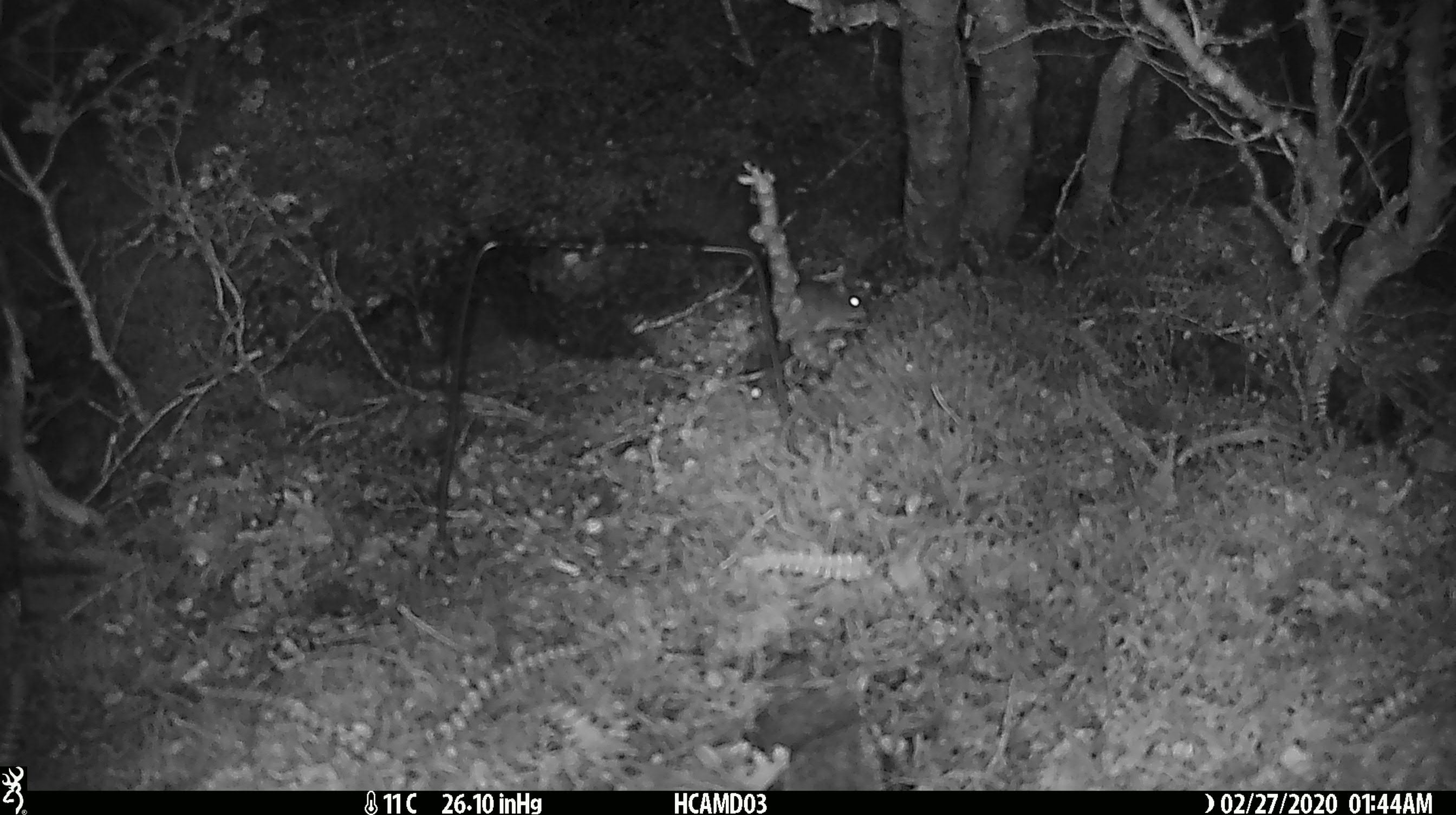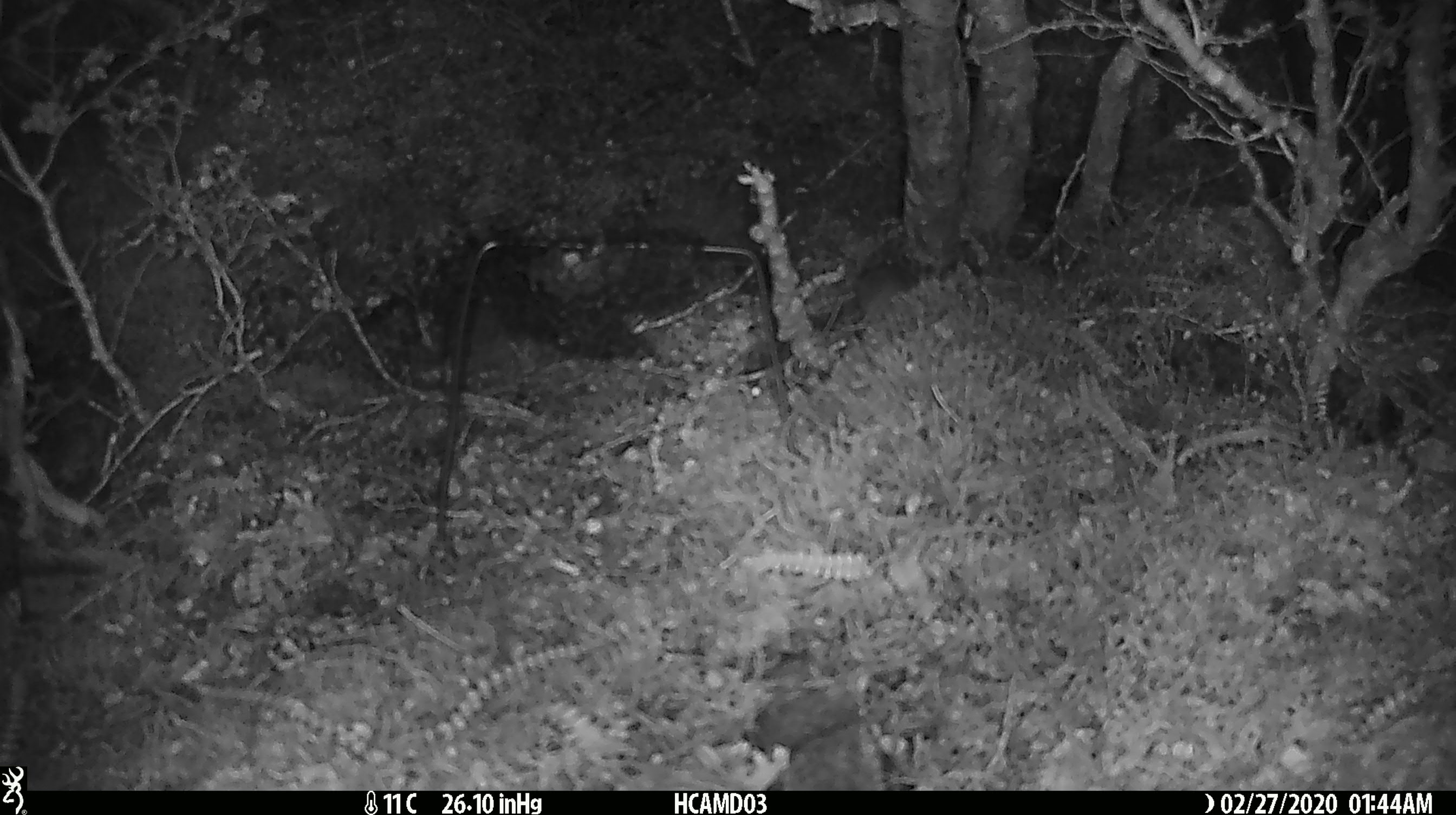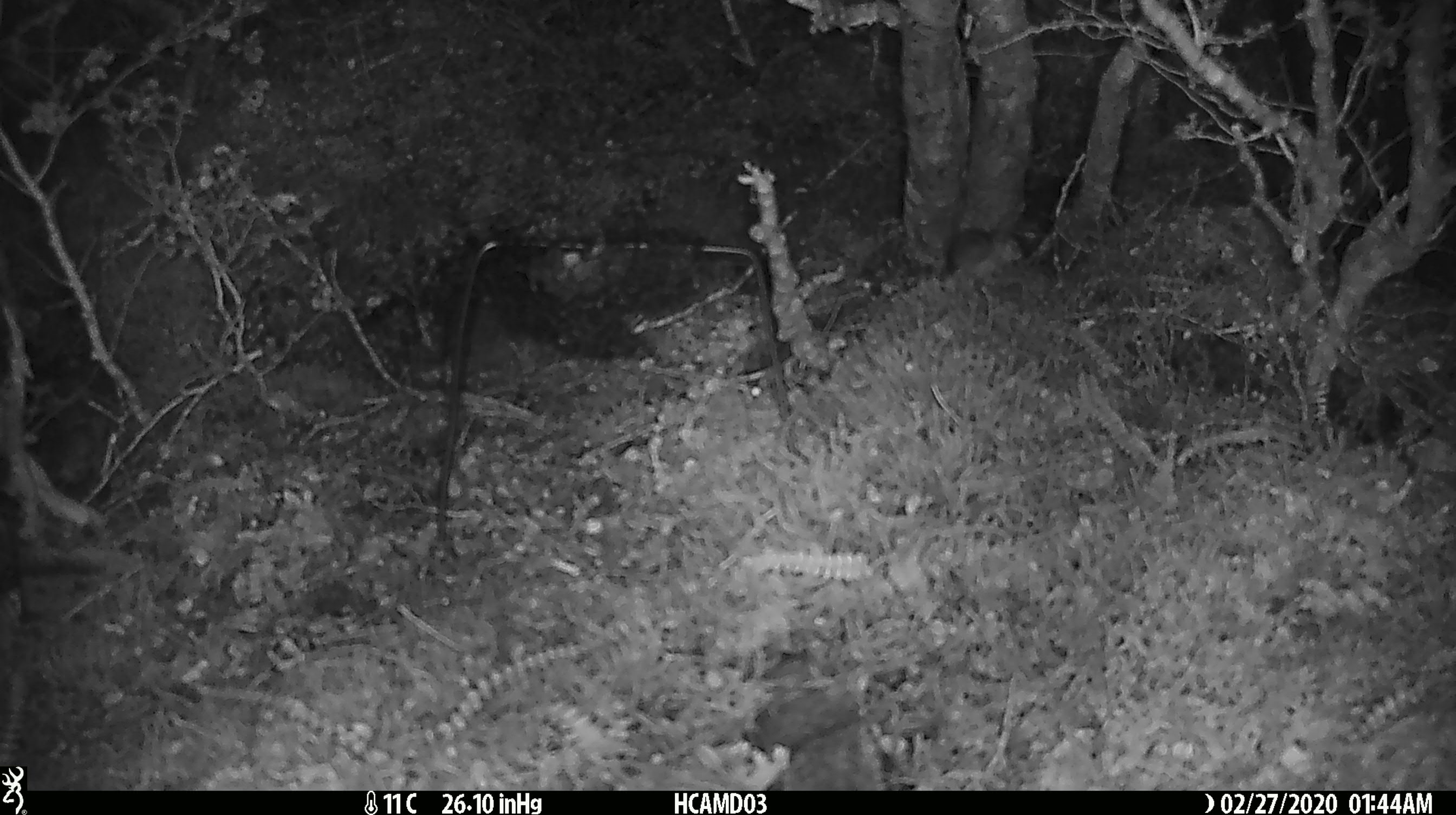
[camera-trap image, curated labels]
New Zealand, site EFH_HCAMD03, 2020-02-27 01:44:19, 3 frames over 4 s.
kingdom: Animalia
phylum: Chordata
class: Mammalia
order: Rodentia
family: Muridae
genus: Mus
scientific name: Mus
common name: mouse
Mouse (Mus).